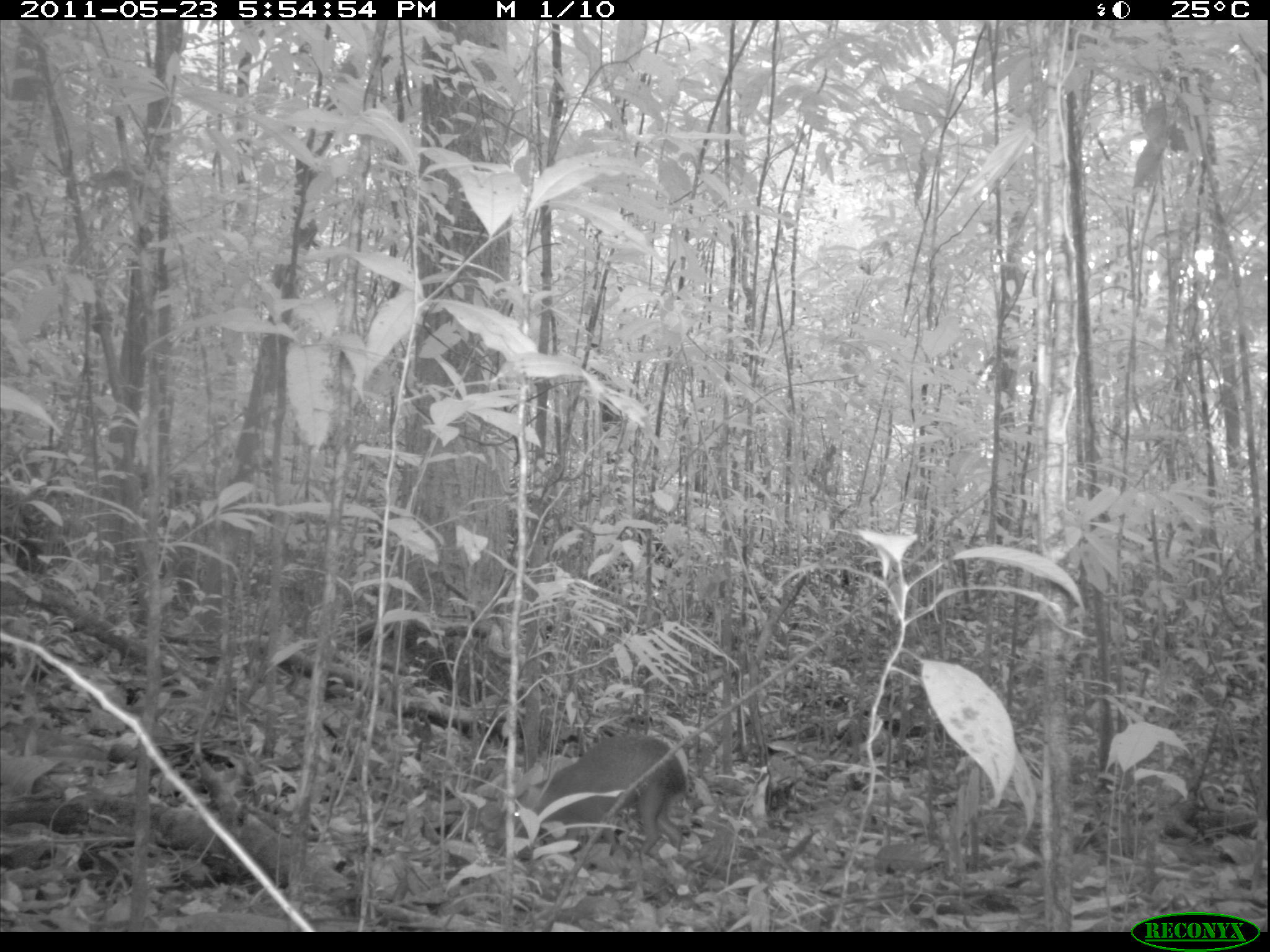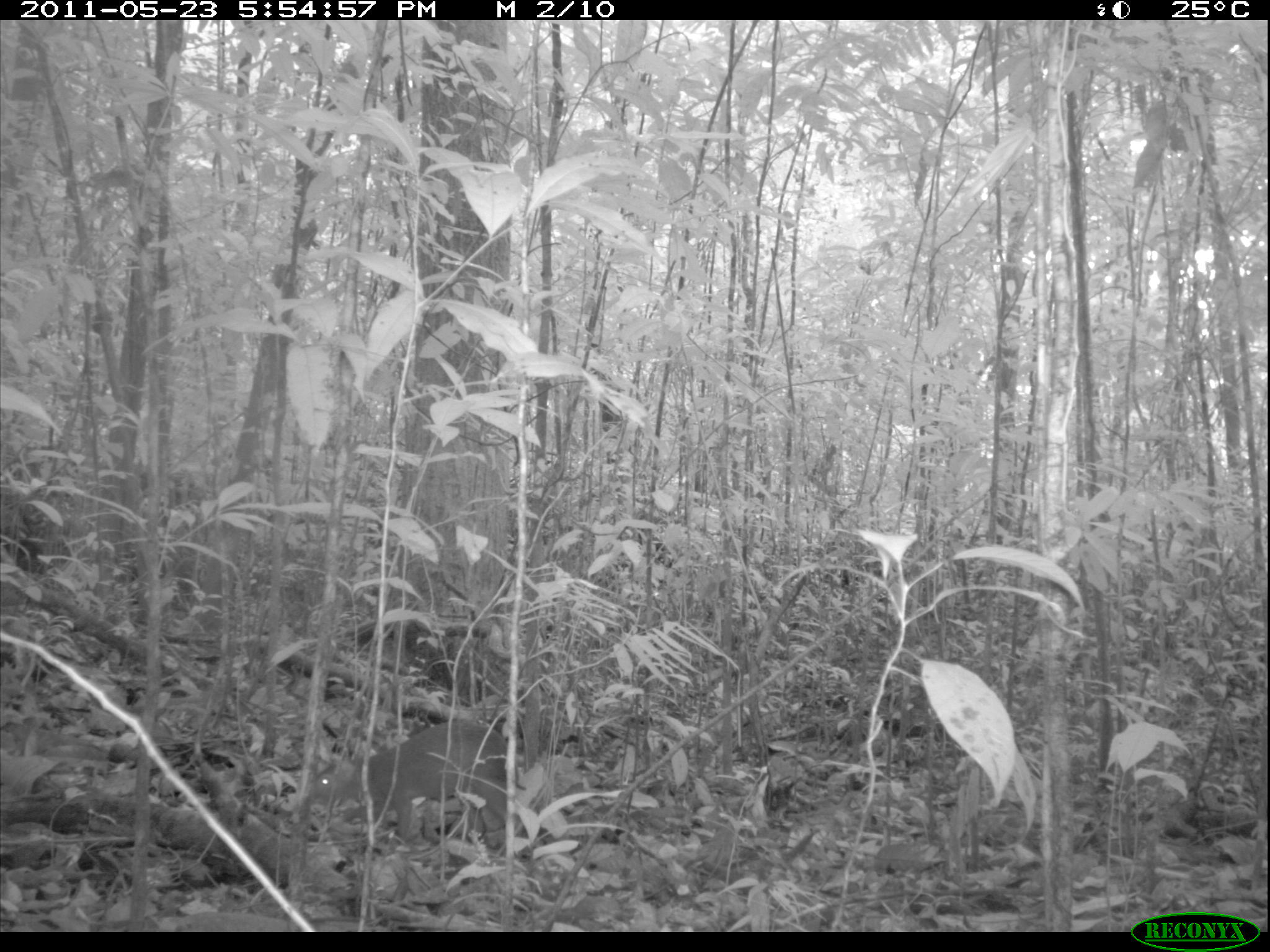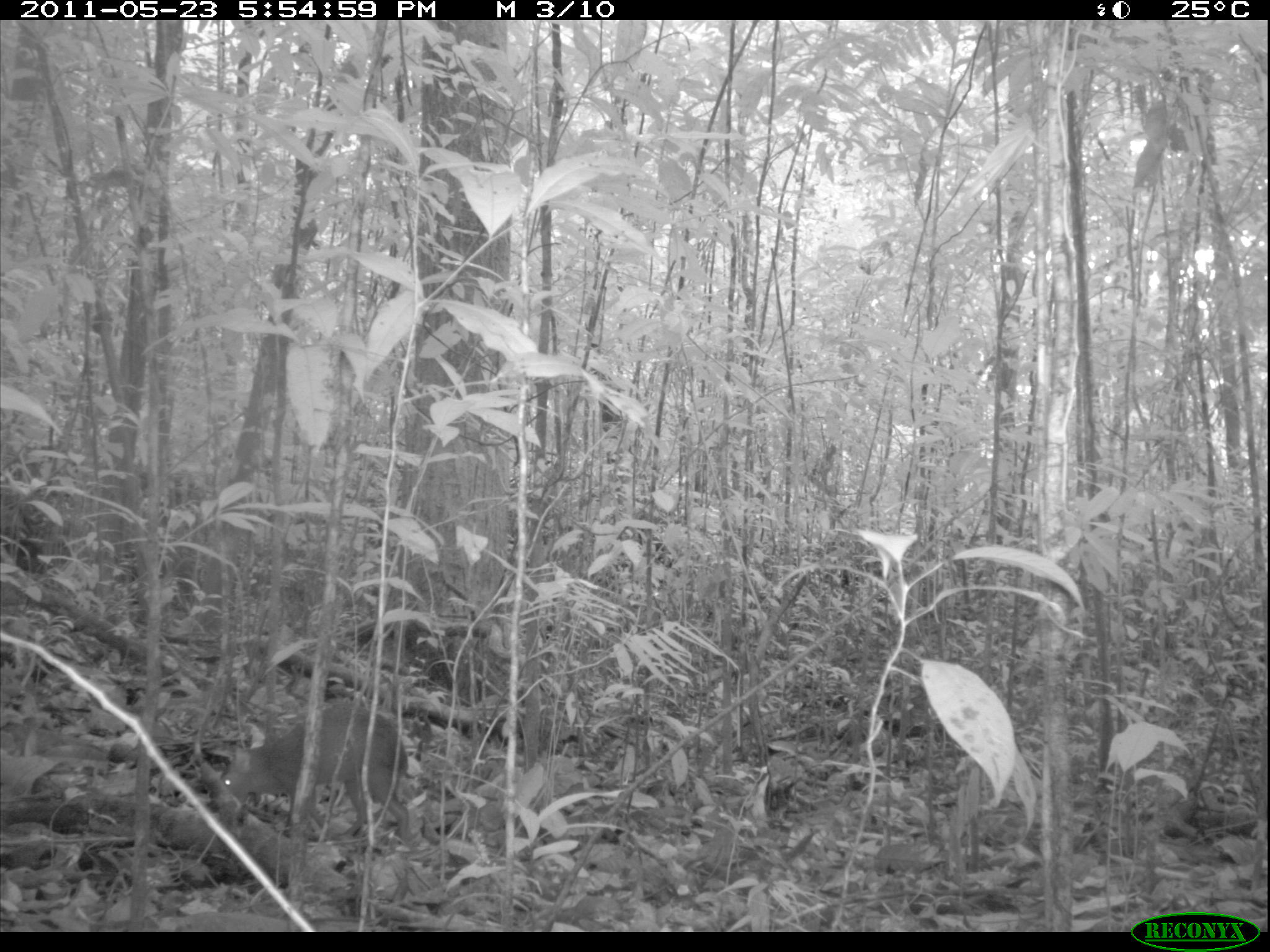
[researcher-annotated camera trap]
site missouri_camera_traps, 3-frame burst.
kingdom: Animalia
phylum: Chordata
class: Mammalia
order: Rodentia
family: Dasyproctidae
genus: Dasyprocta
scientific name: Dasyprocta coibae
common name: coiban agouti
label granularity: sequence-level